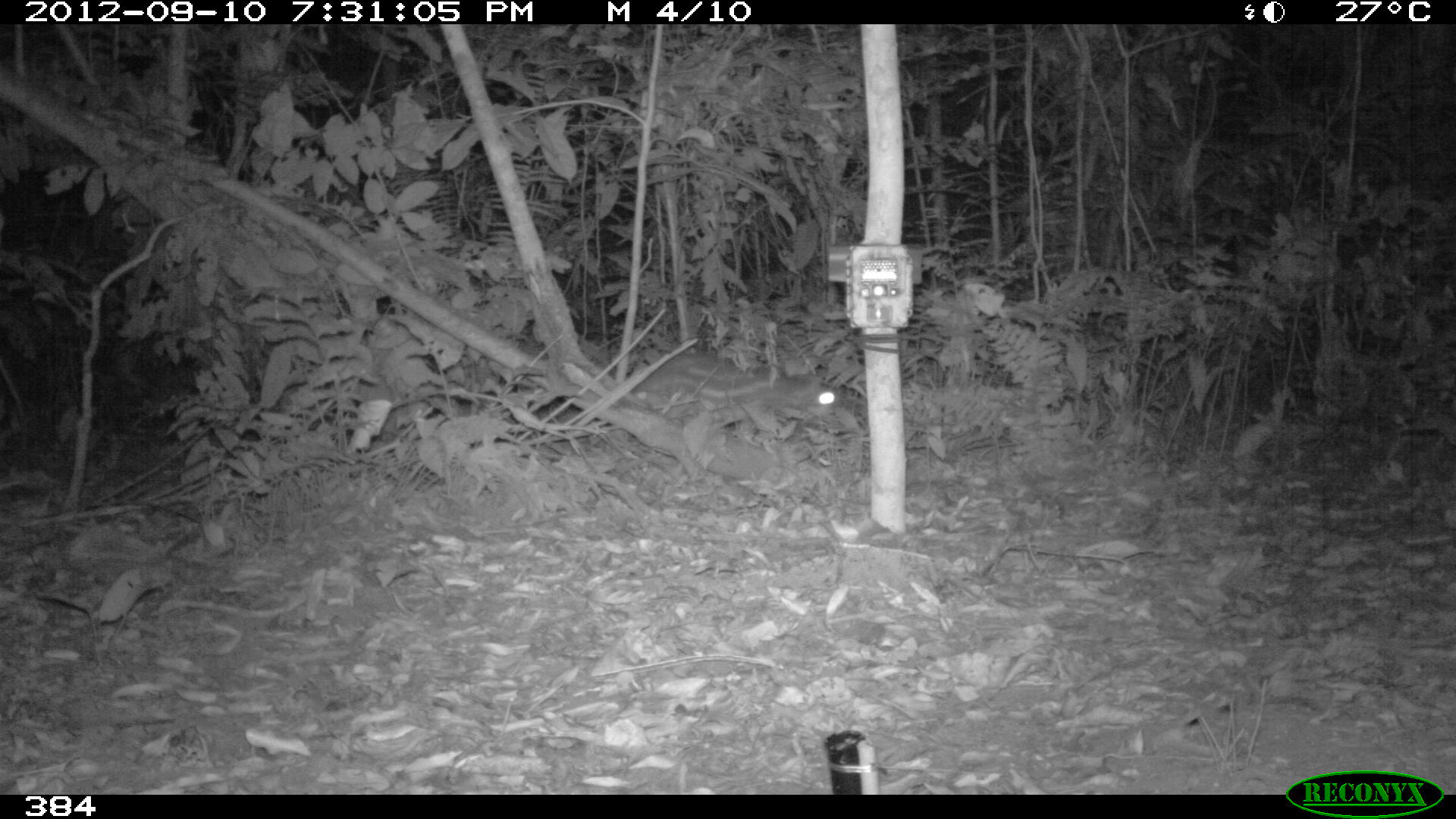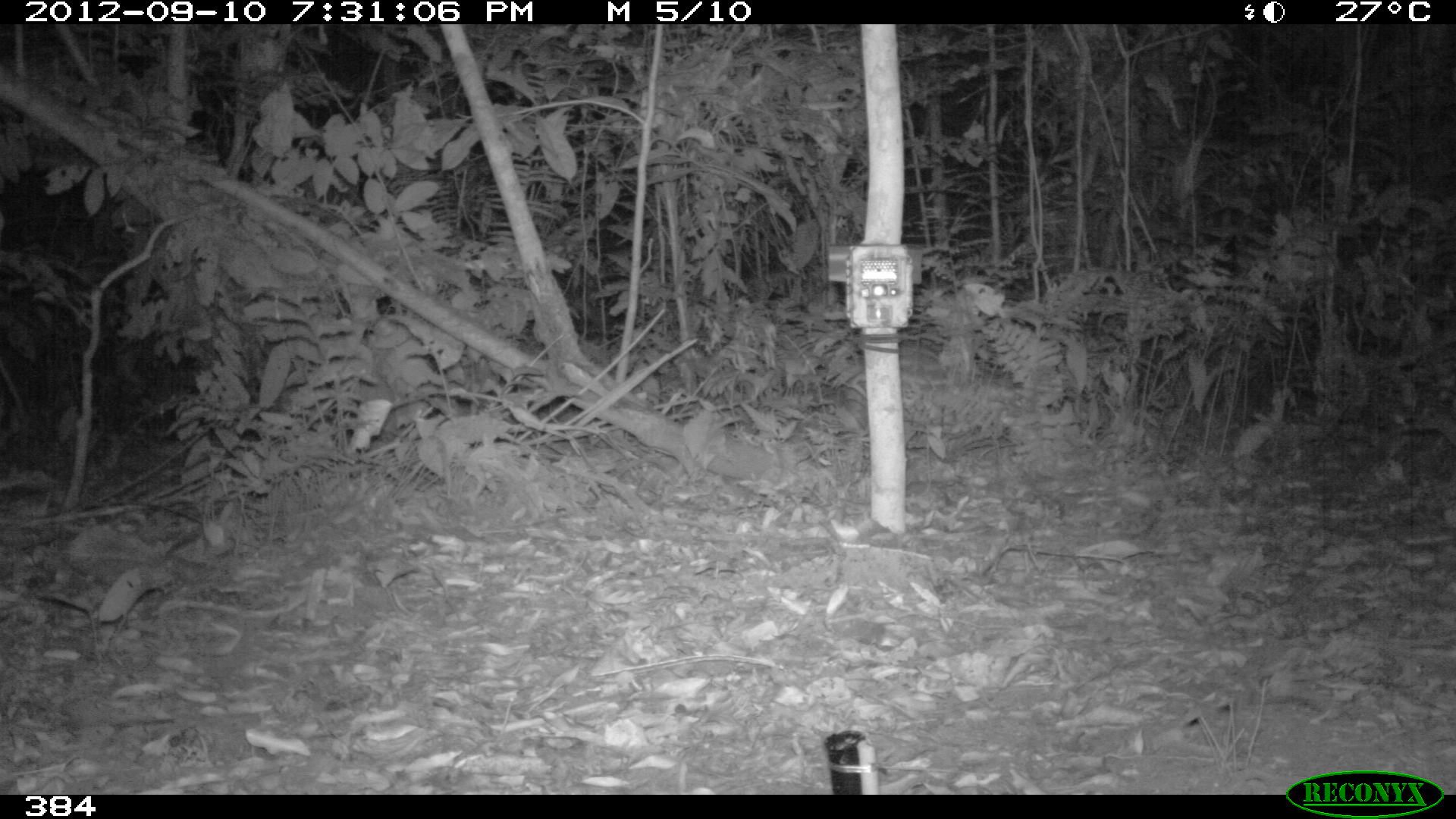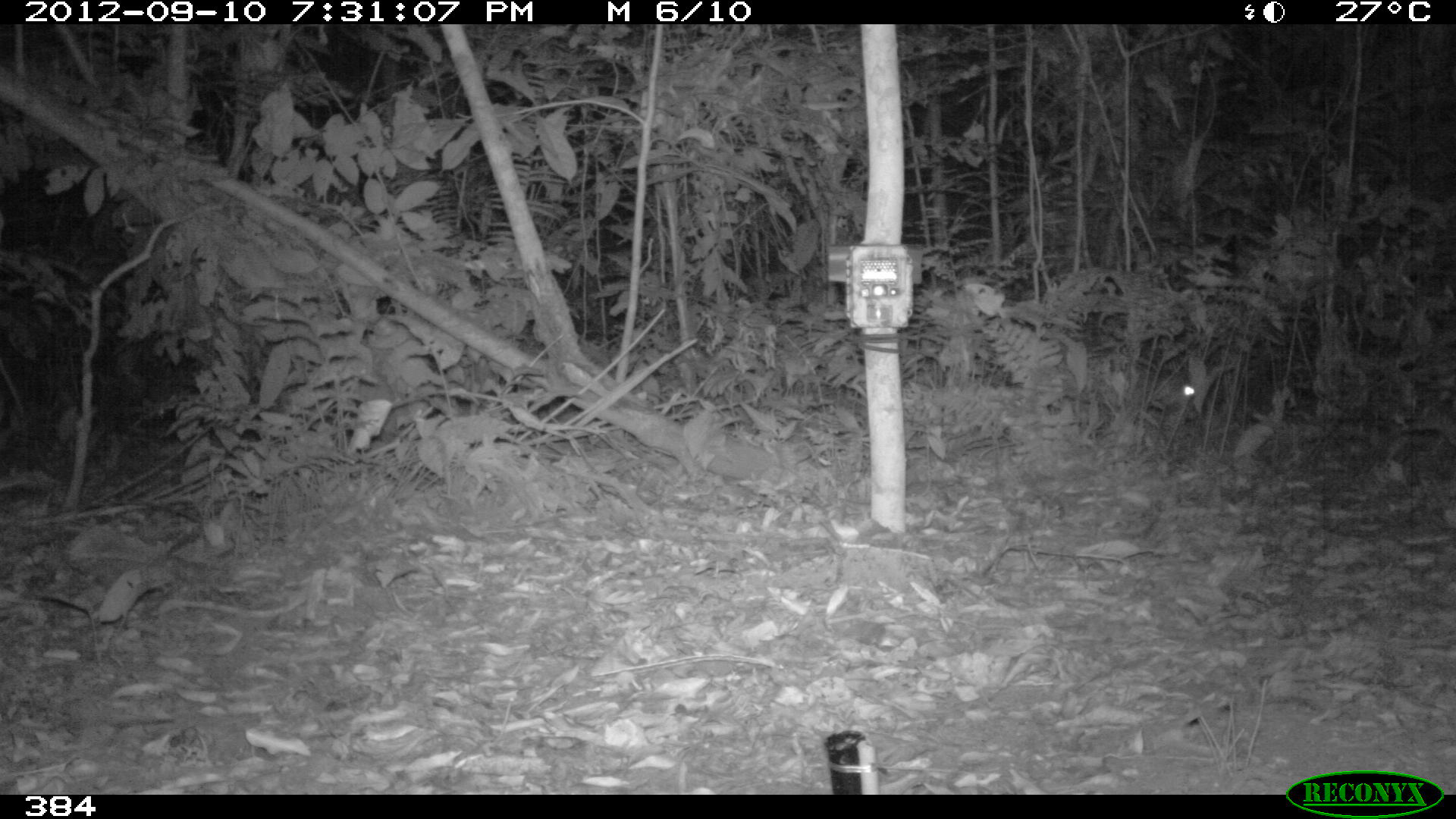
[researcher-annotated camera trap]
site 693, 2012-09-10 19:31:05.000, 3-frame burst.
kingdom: Animalia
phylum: Chordata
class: Mammalia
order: Rodentia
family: Cuniculidae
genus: Cuniculus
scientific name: Cuniculus paca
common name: spotted paca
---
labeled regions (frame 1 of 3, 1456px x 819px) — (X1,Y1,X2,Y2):
cuniculus paca: (628,354,837,432)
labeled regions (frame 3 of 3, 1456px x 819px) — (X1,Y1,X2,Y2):
cuniculus paca: (1062,346,1195,410)